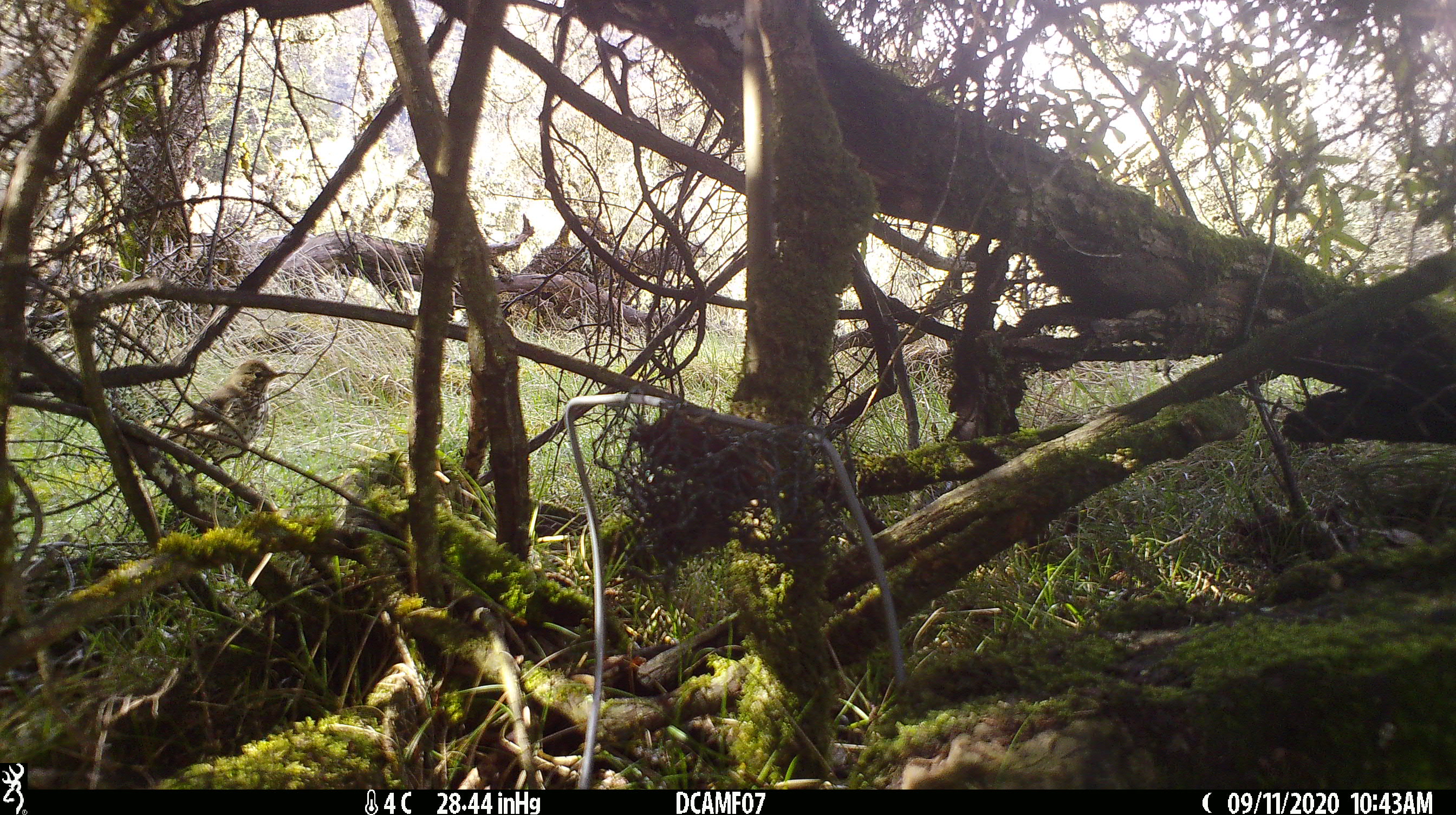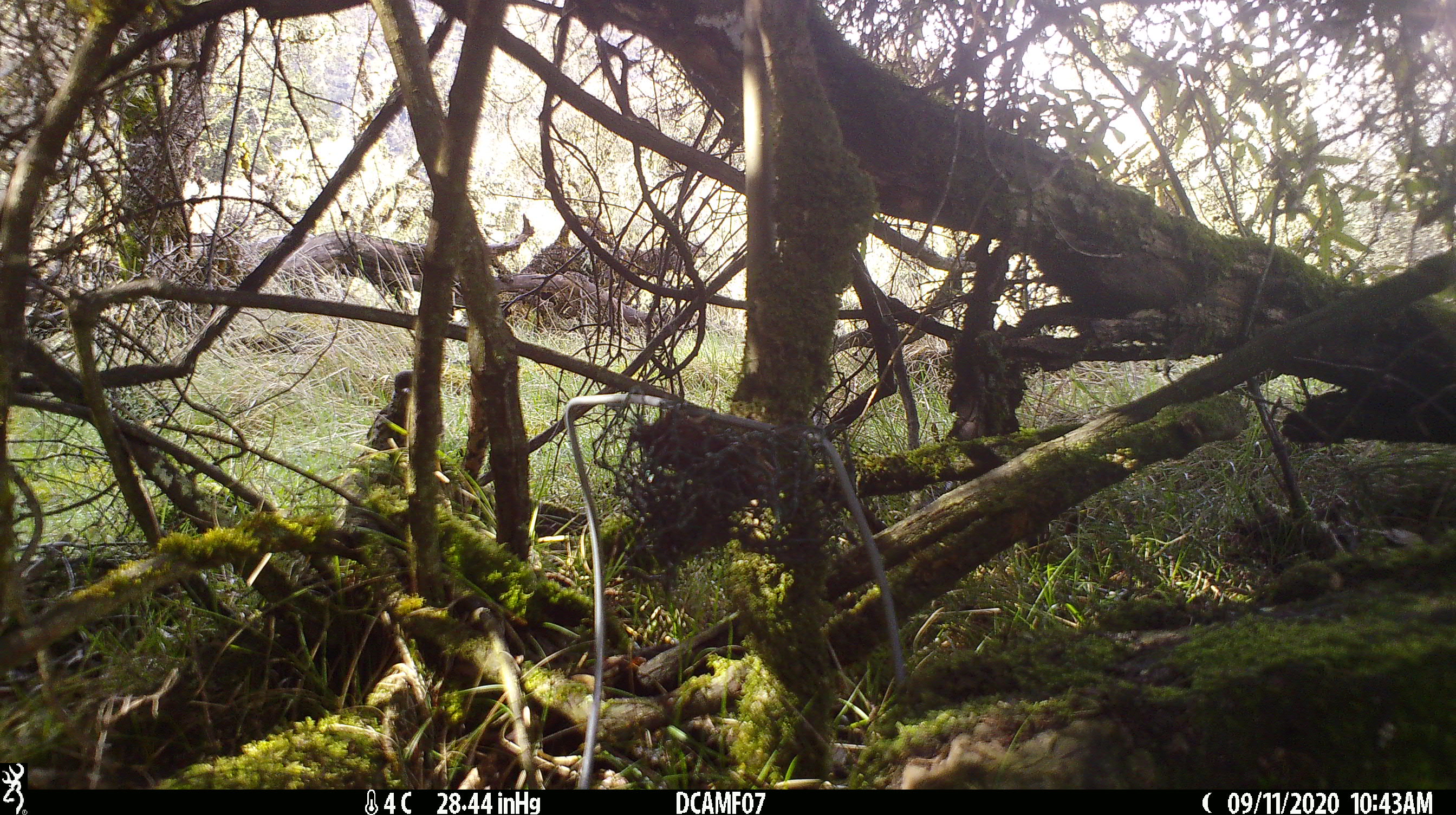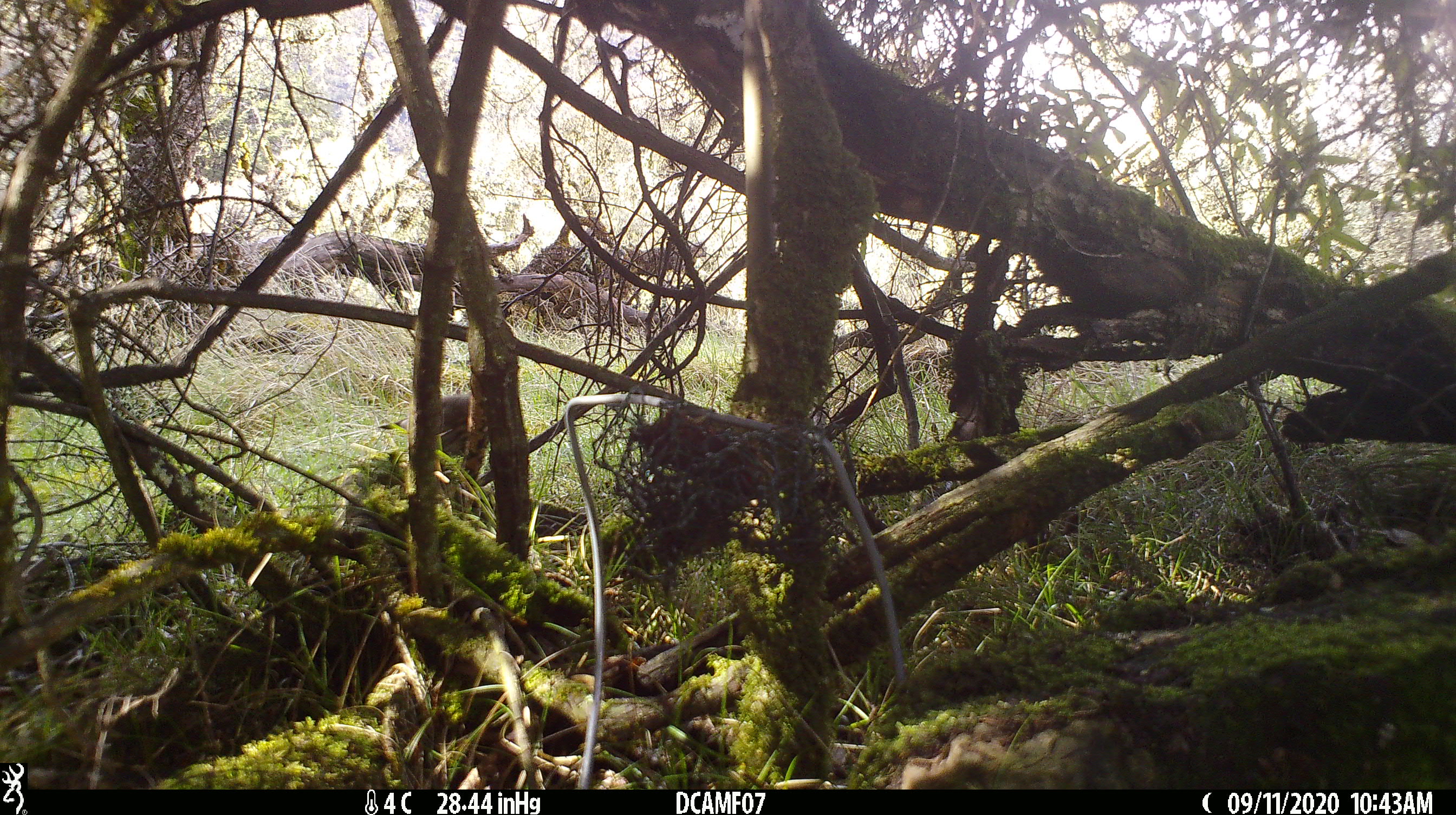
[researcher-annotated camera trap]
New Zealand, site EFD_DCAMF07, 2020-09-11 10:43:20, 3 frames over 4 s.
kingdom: Animalia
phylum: Chordata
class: Aves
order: Passeriformes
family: Turdidae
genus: Turdus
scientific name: Turdus philomelos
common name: song thrush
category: thrush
Thrush (song thrush) (Turdus philomelos).